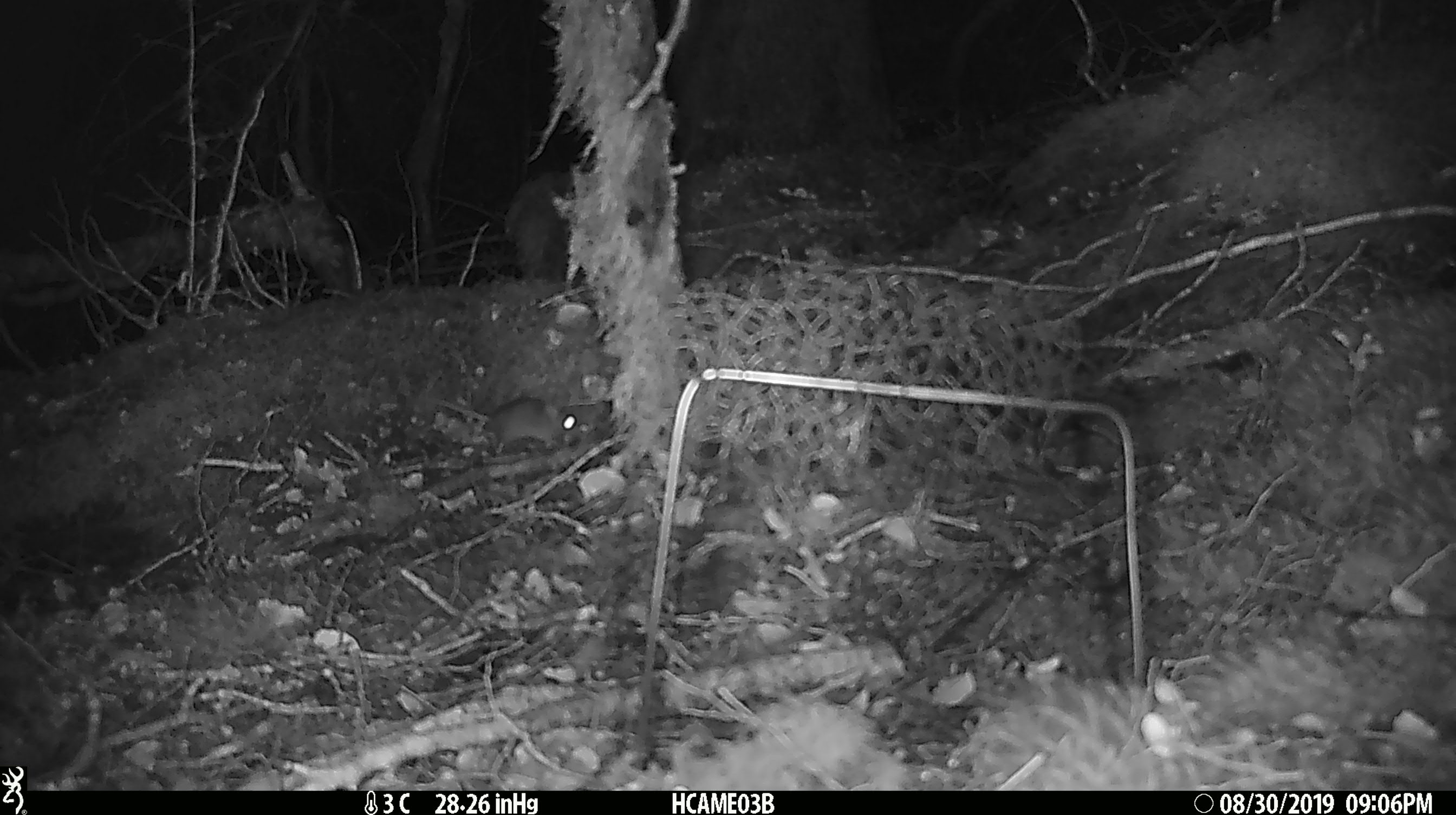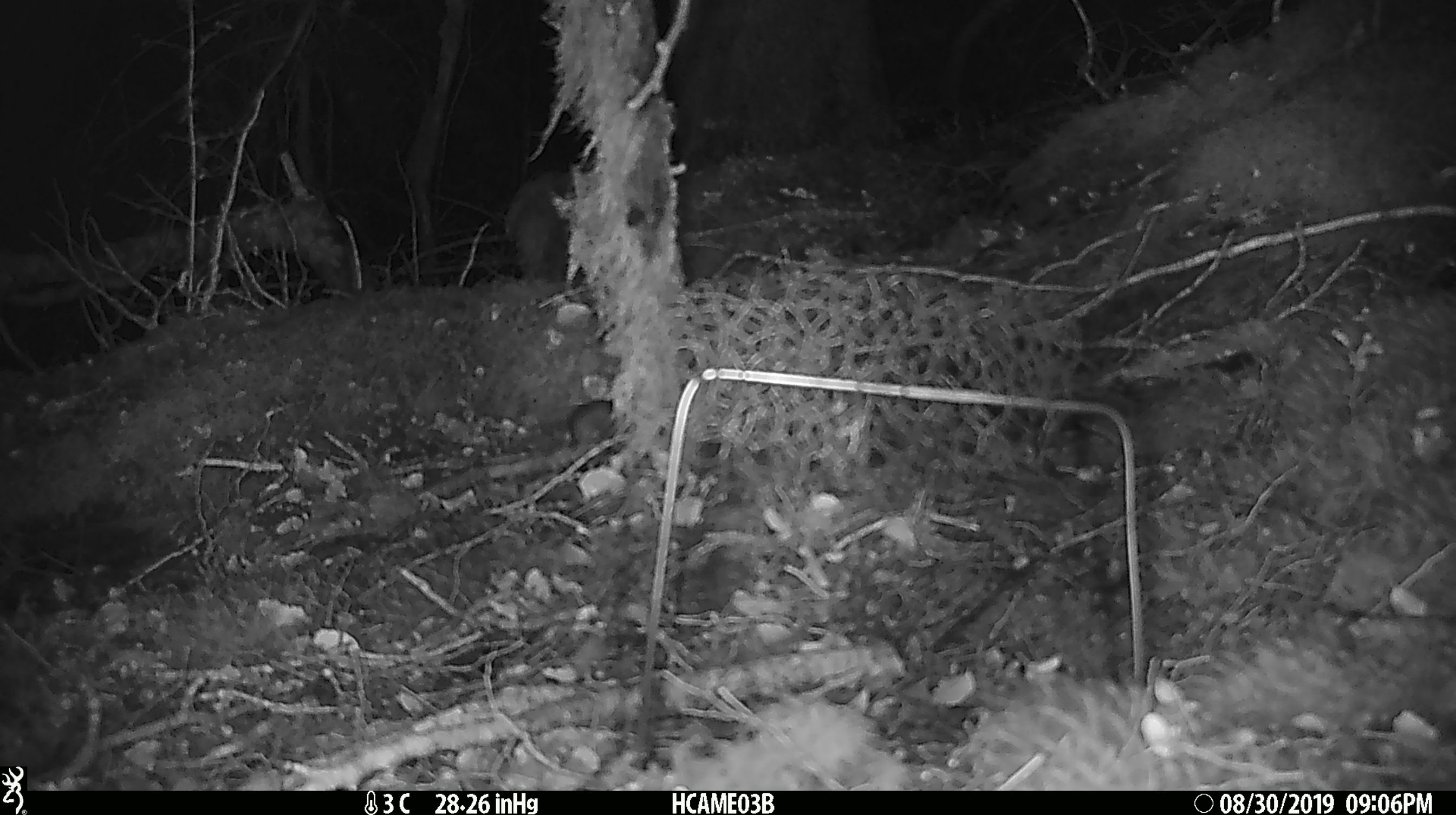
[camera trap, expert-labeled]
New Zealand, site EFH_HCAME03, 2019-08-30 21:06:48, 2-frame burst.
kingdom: Animalia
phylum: Chordata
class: Mammalia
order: Rodentia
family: Muridae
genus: Mus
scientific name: Mus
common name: mouse